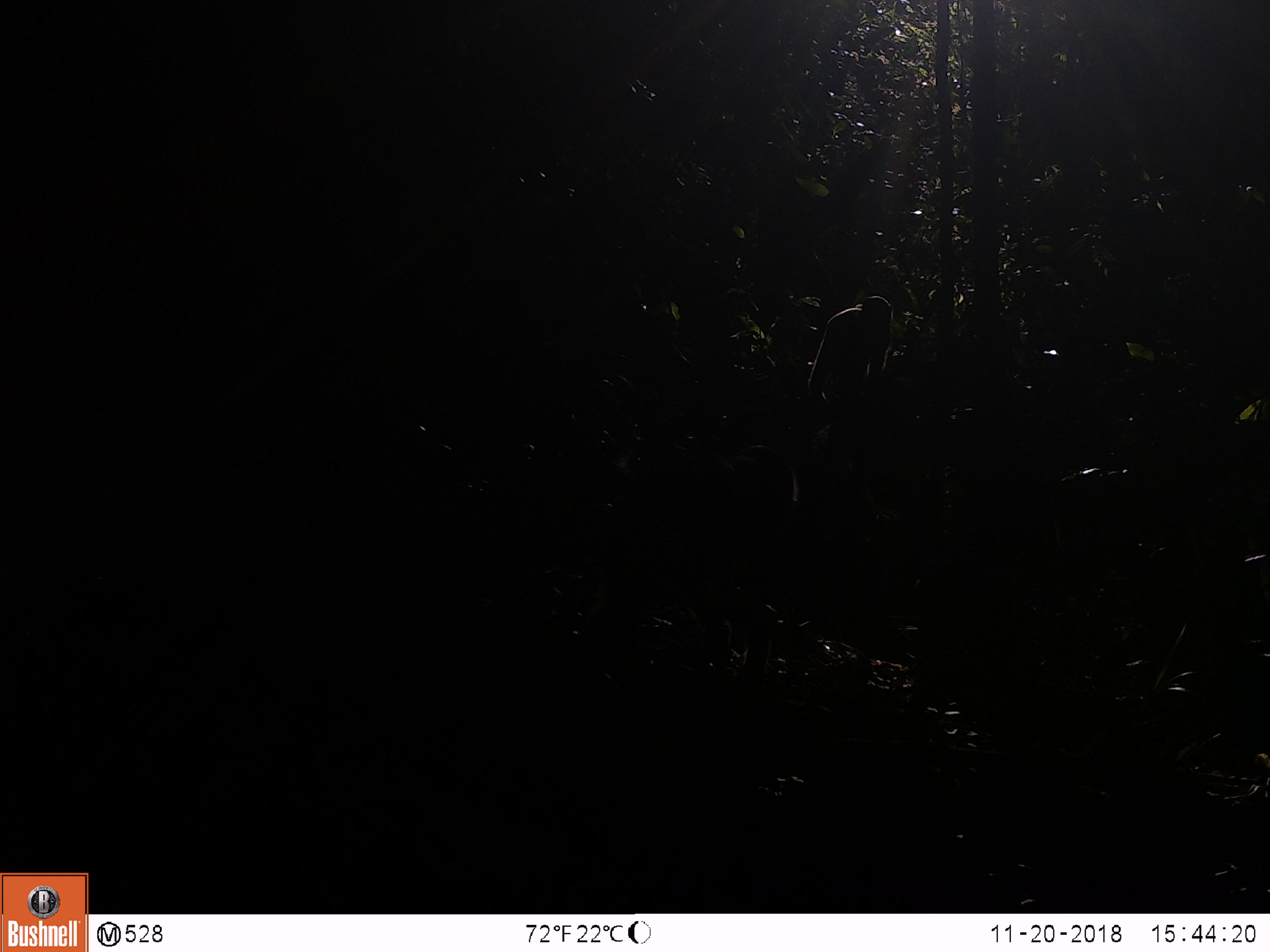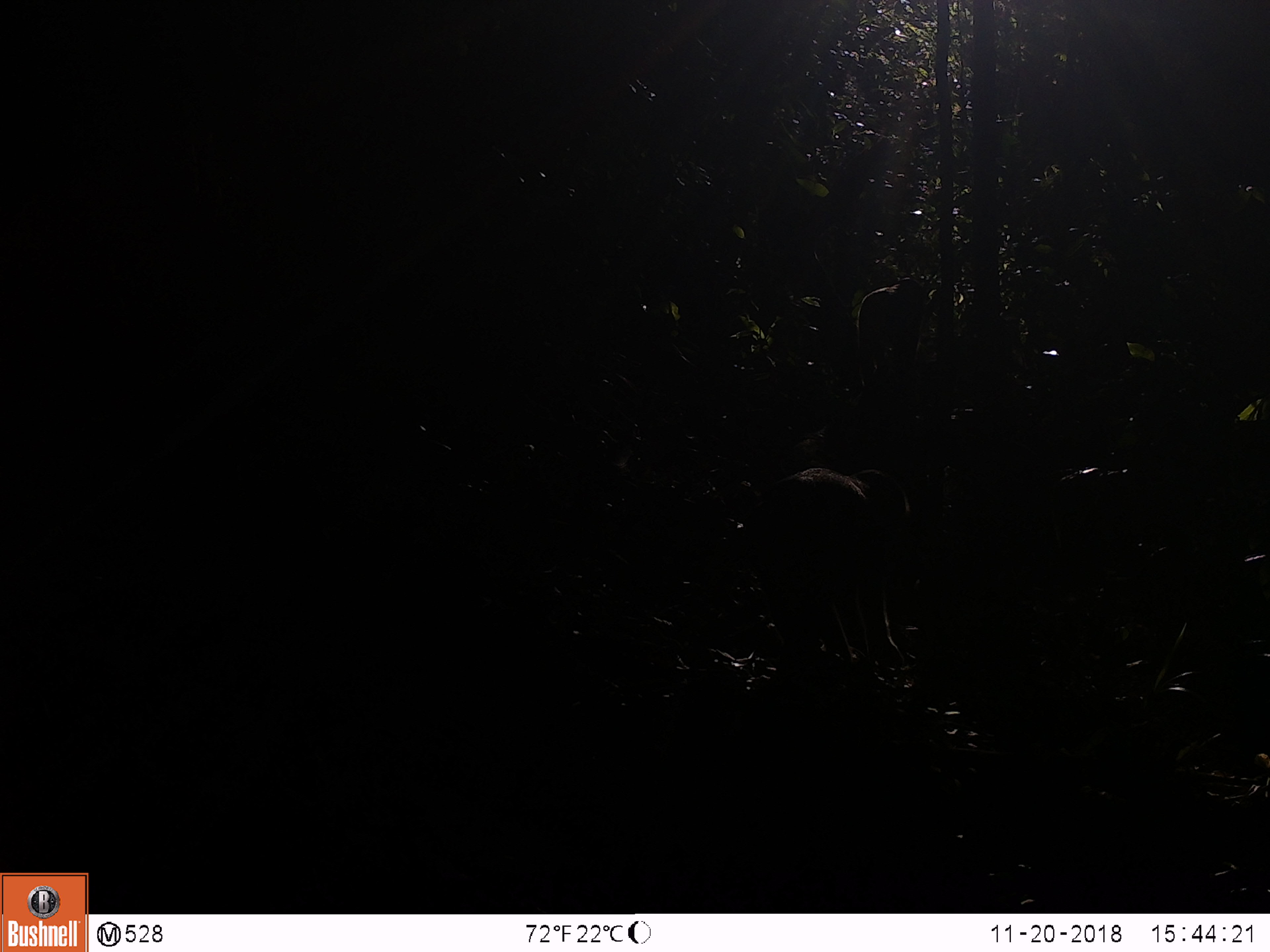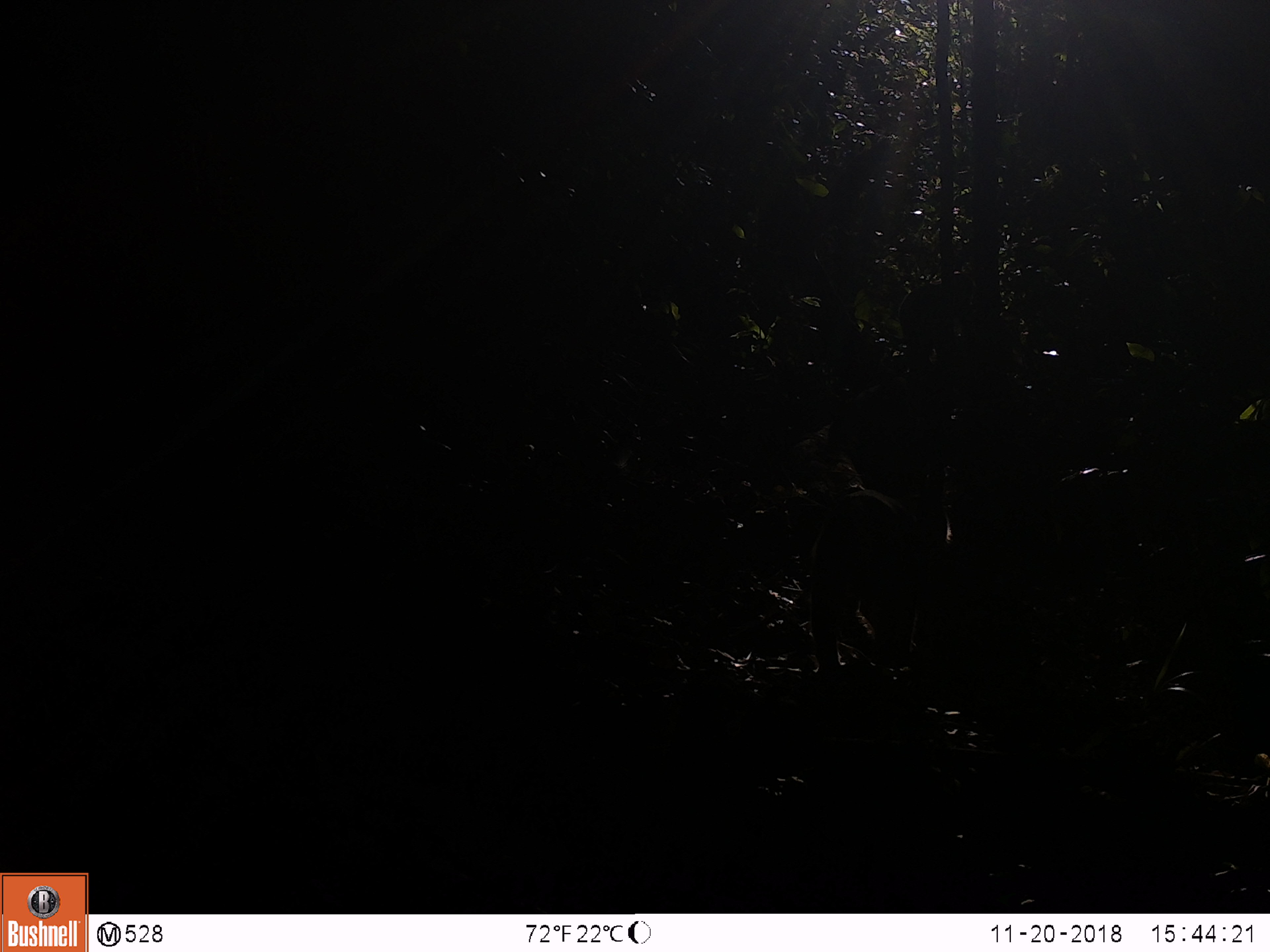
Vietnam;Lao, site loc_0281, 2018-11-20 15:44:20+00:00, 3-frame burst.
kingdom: Animalia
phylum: Chordata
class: Mammalia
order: Primates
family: Cercopithecidae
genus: Macaca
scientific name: Macaca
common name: macaque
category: unidentified macaque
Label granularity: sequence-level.